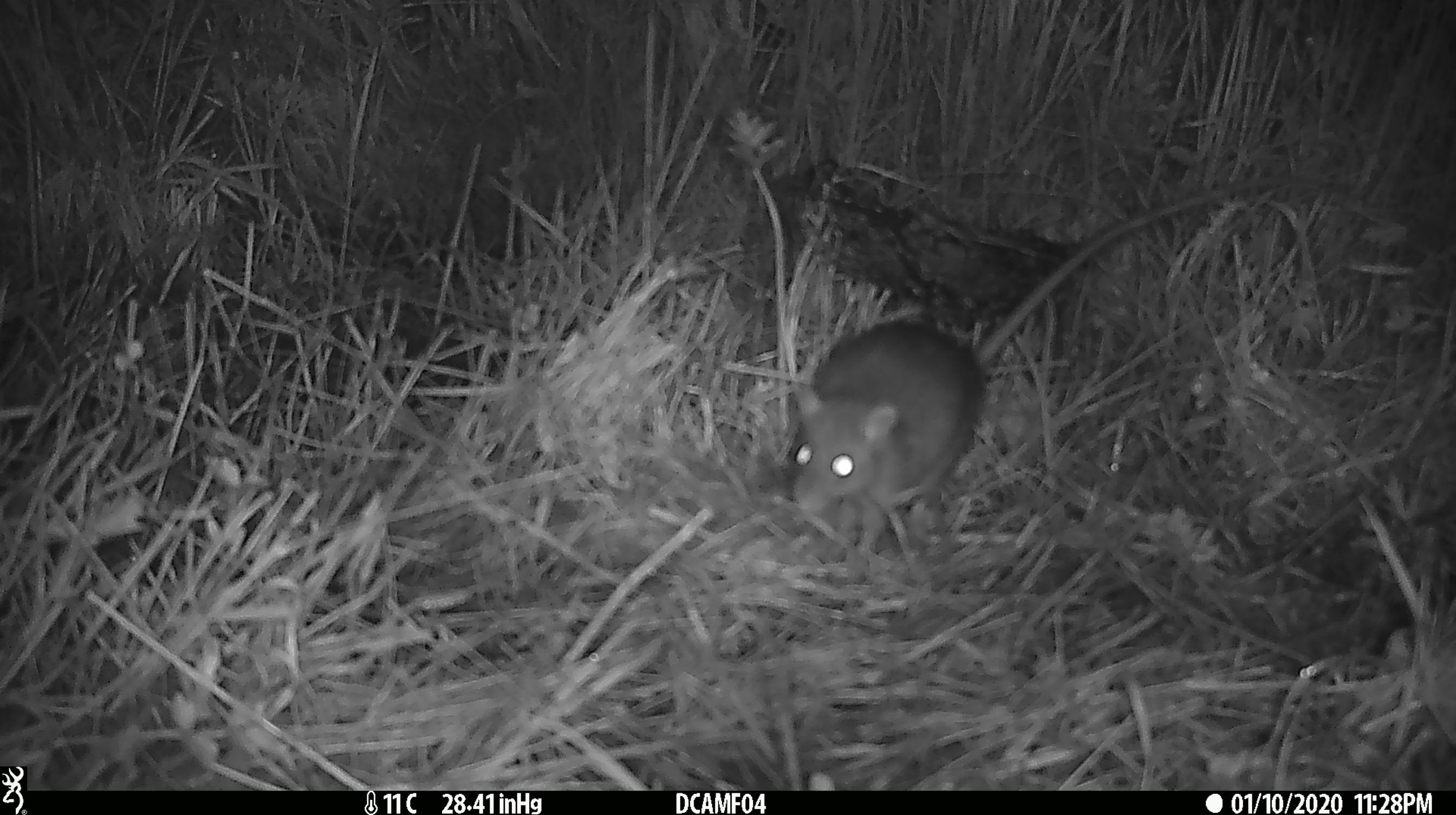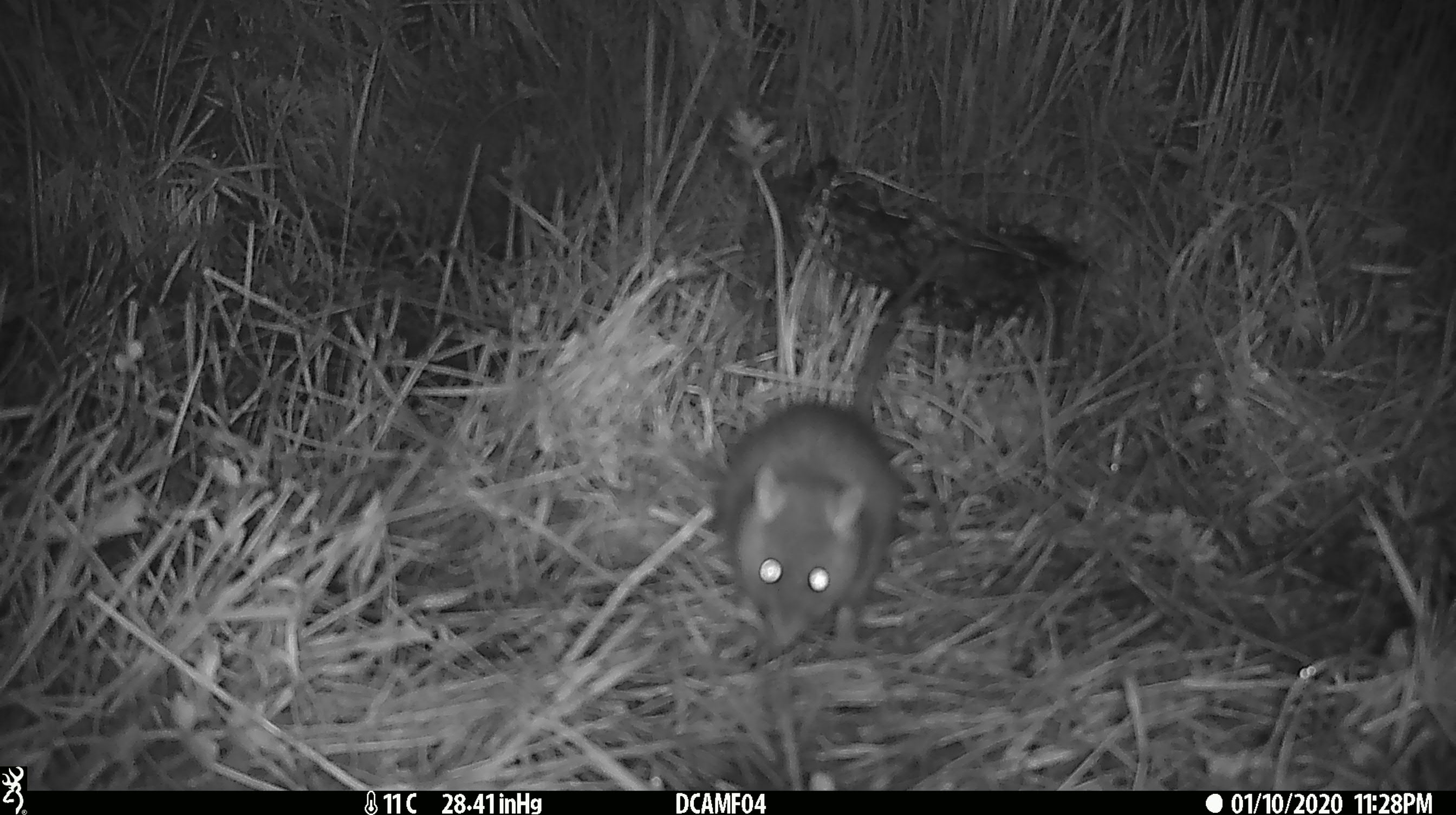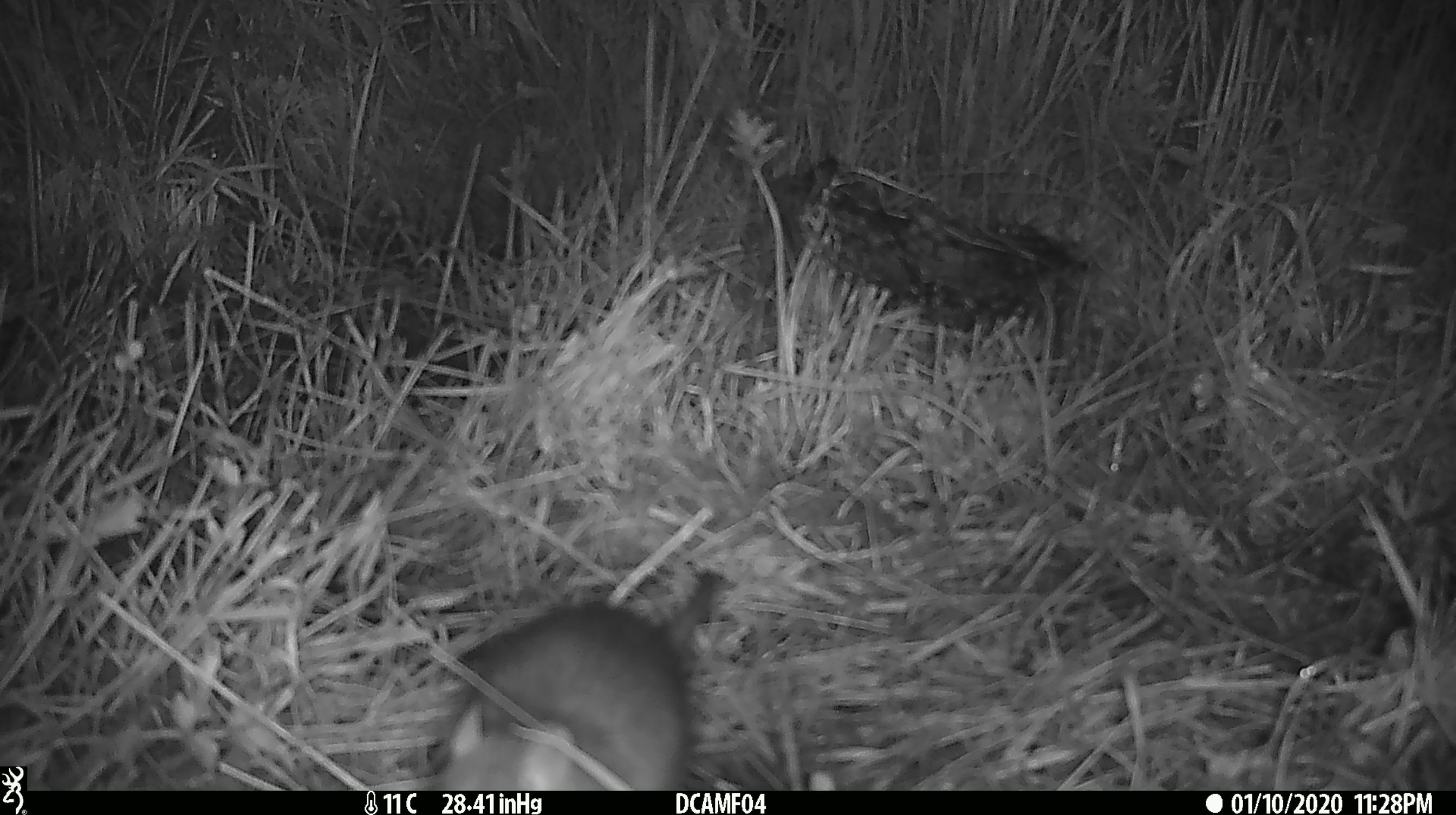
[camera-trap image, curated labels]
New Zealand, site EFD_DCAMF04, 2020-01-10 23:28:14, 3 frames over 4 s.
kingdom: Animalia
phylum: Chordata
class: Mammalia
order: Rodentia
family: Muridae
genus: Rattus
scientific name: Rattus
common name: rat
Rat (Rattus).